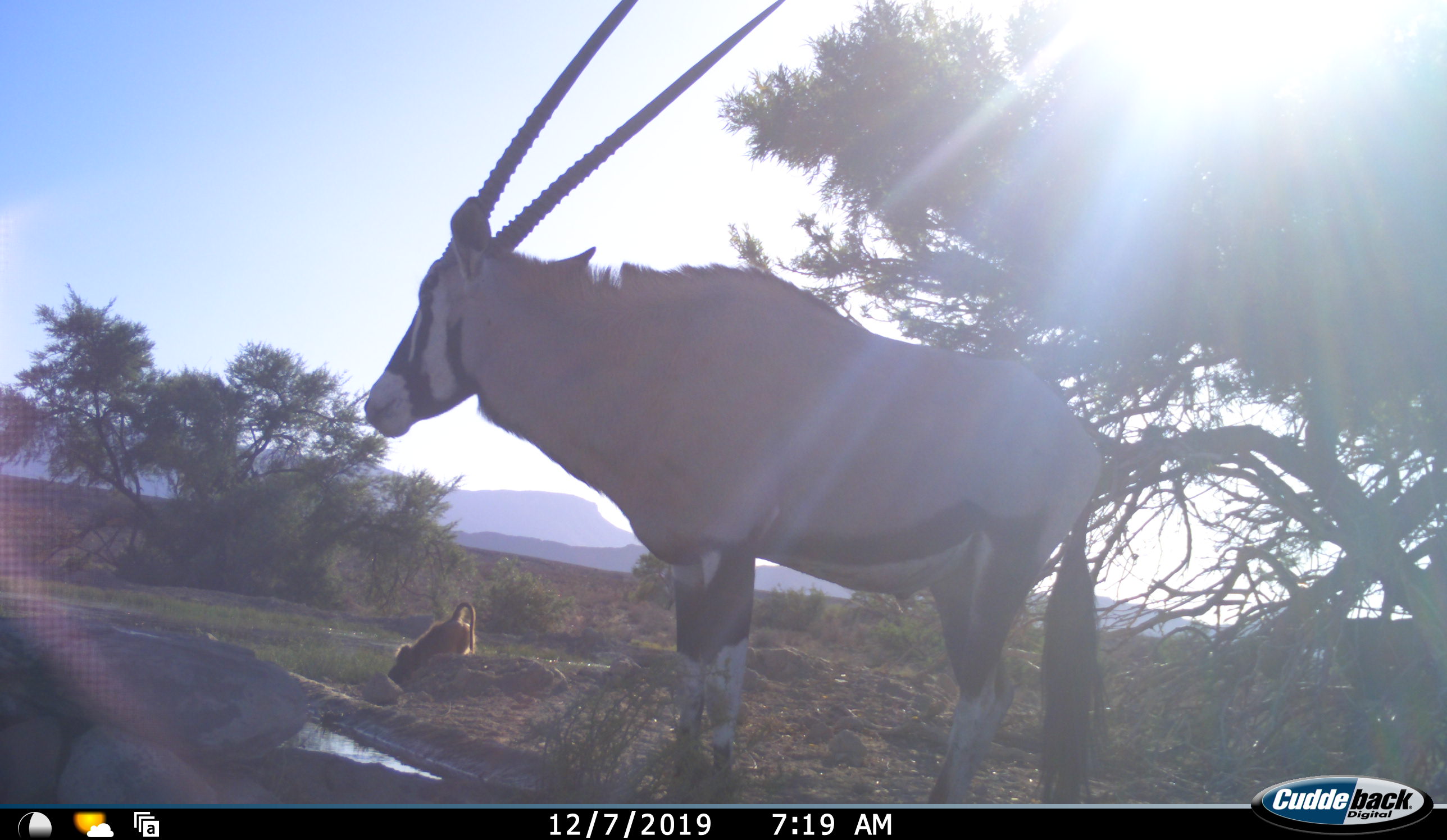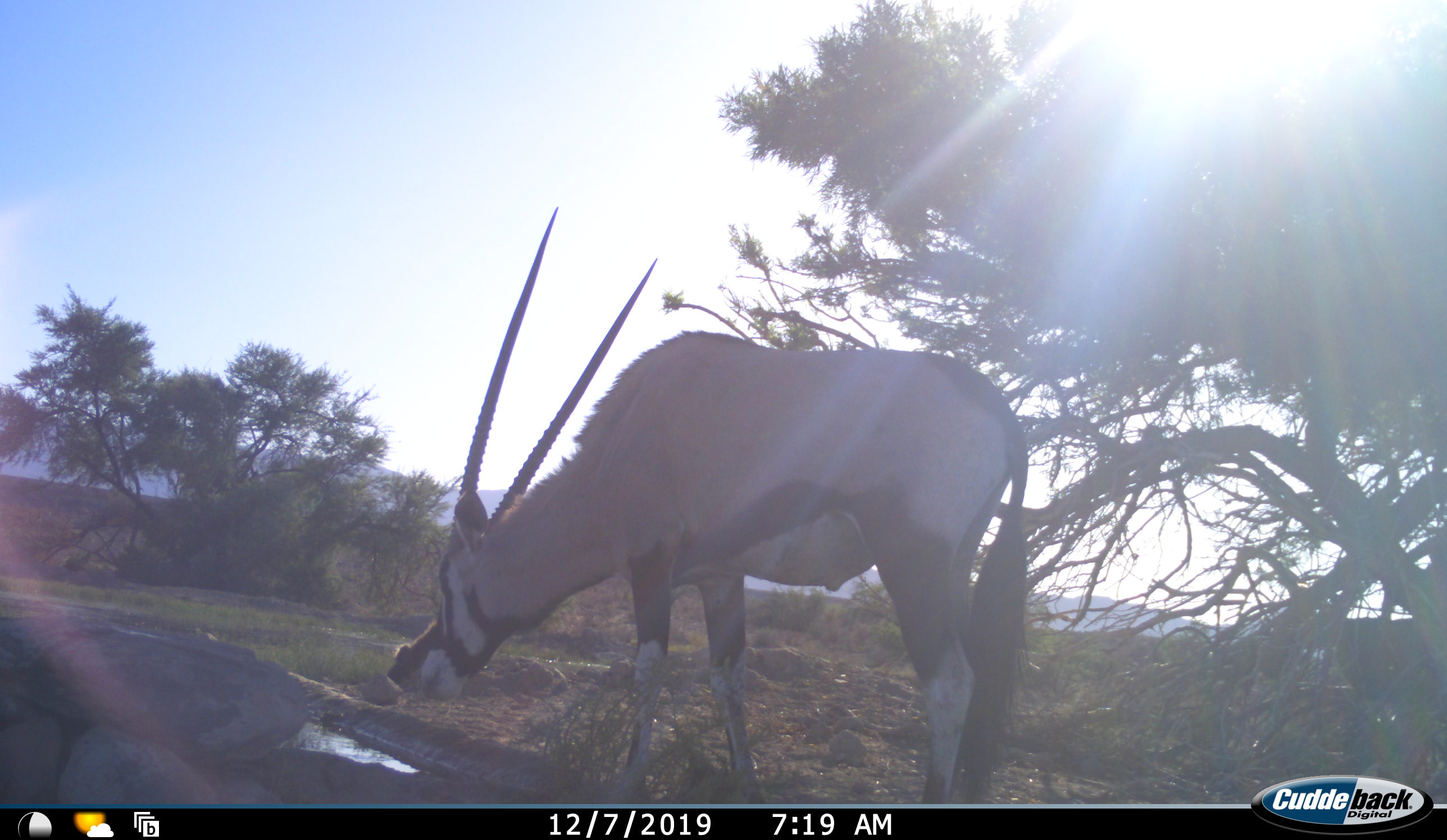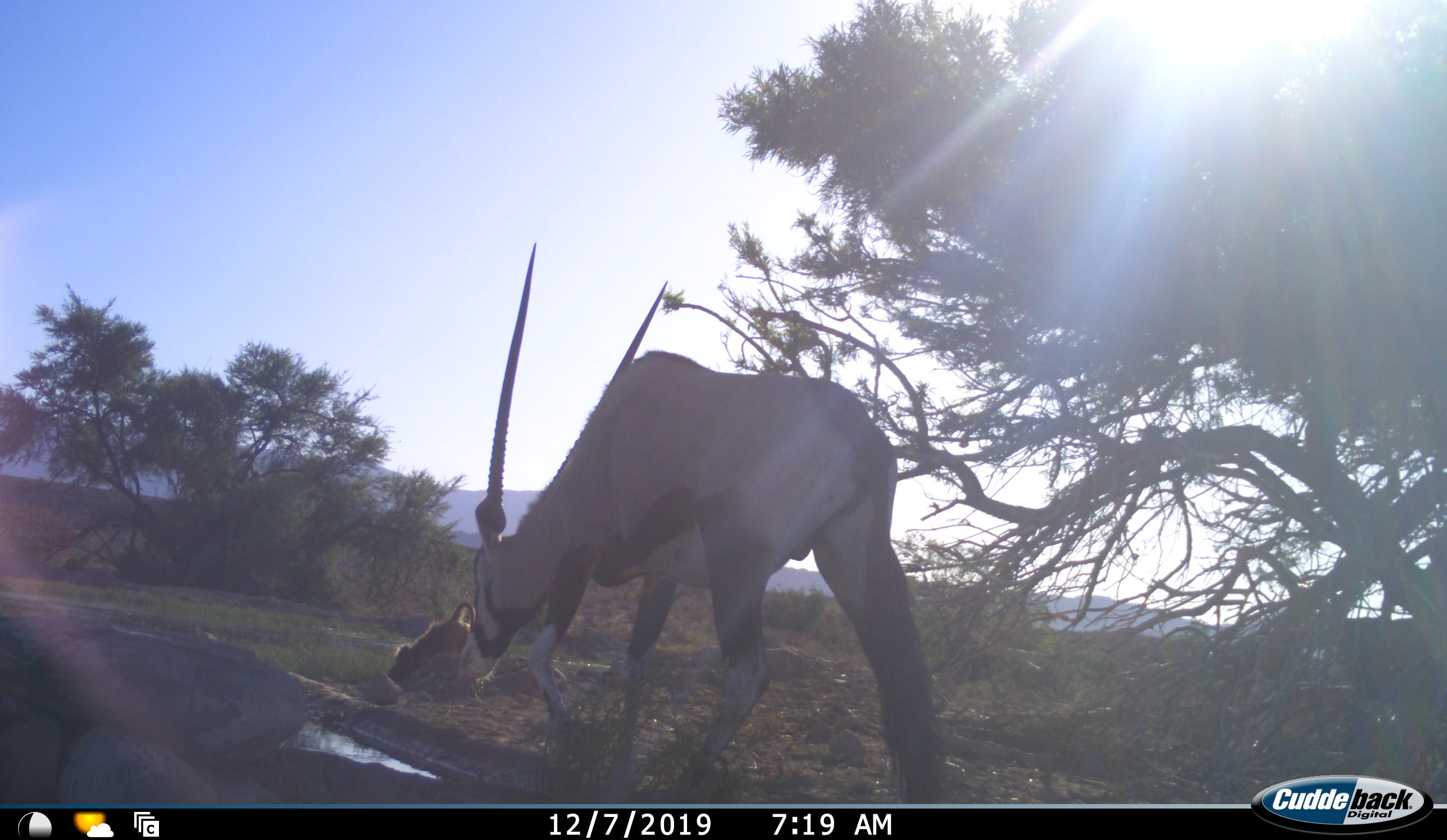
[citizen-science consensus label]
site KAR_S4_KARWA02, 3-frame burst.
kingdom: Animalia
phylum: Chordata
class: Mammalia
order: Primates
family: Cercopithecidae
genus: Papio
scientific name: Papio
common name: baboon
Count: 1.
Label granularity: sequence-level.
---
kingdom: Animalia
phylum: Chordata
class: Mammalia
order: Artiodactyla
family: Bovidae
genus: Oryx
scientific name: Oryx gazella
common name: gemsbok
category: oryx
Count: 1.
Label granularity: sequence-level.